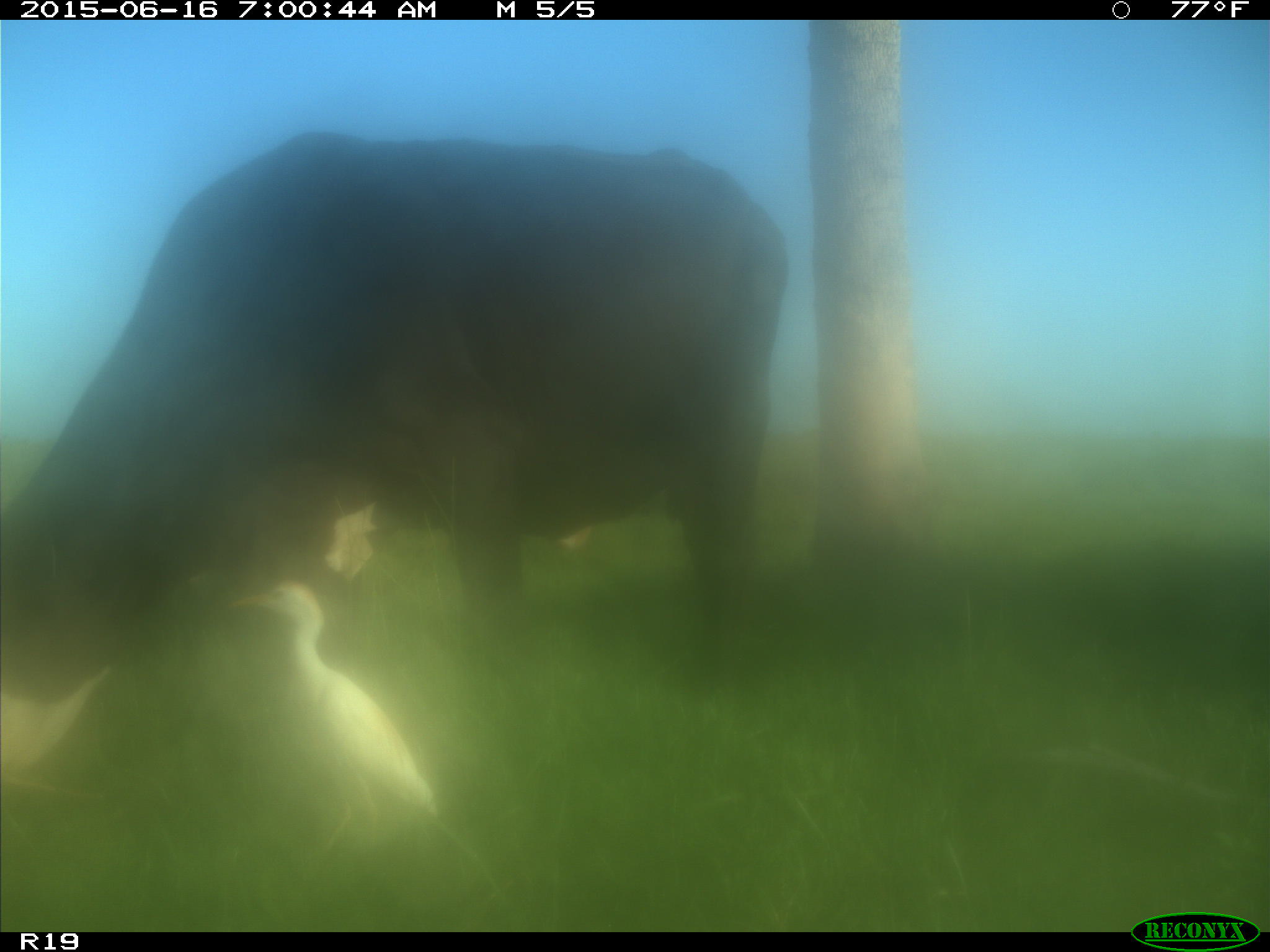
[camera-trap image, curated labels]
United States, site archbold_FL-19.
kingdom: Animalia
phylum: Chordata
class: Mammalia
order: Artiodactyla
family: Bovidae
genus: Bos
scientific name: Bos taurus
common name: domestic cow